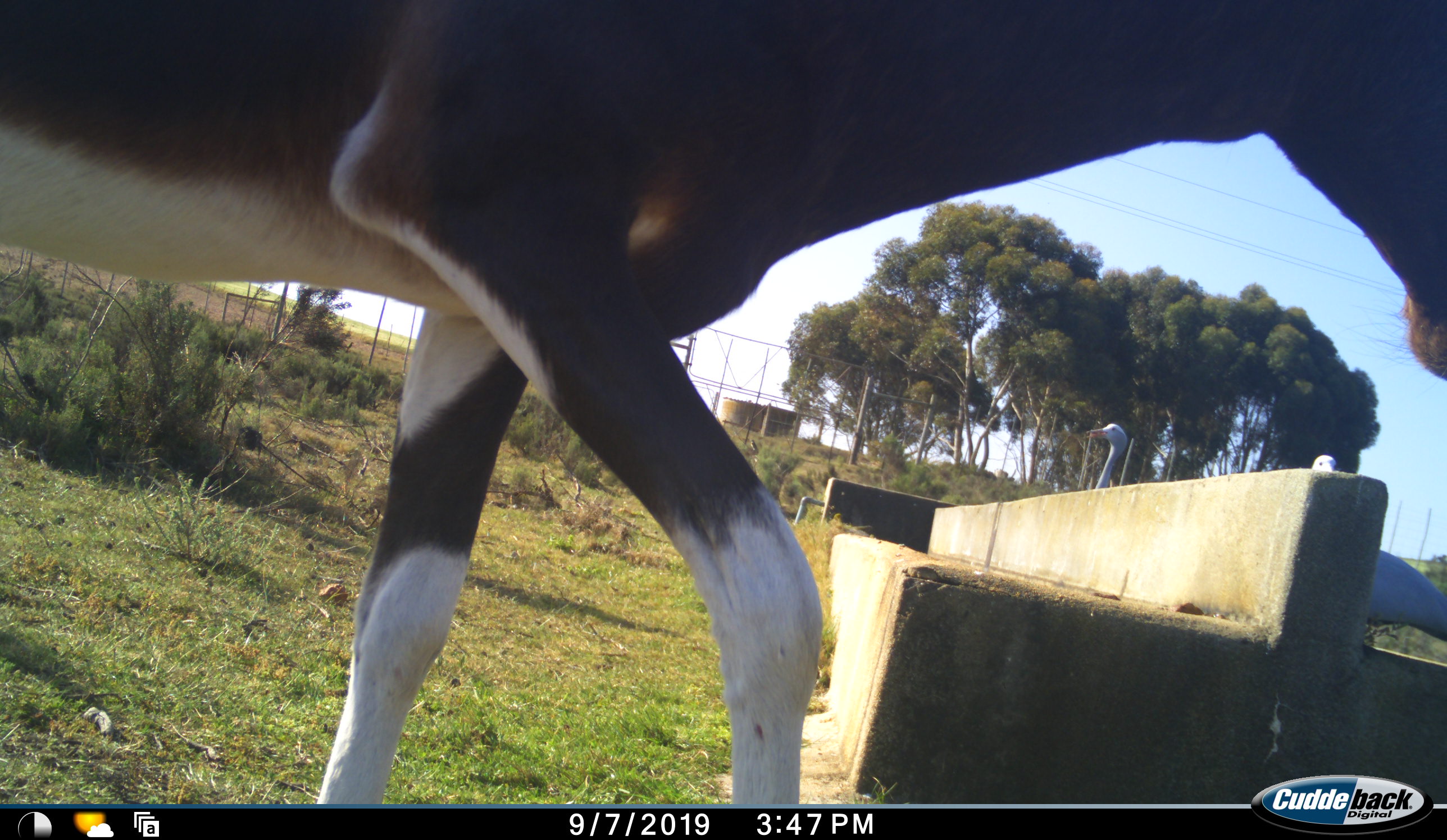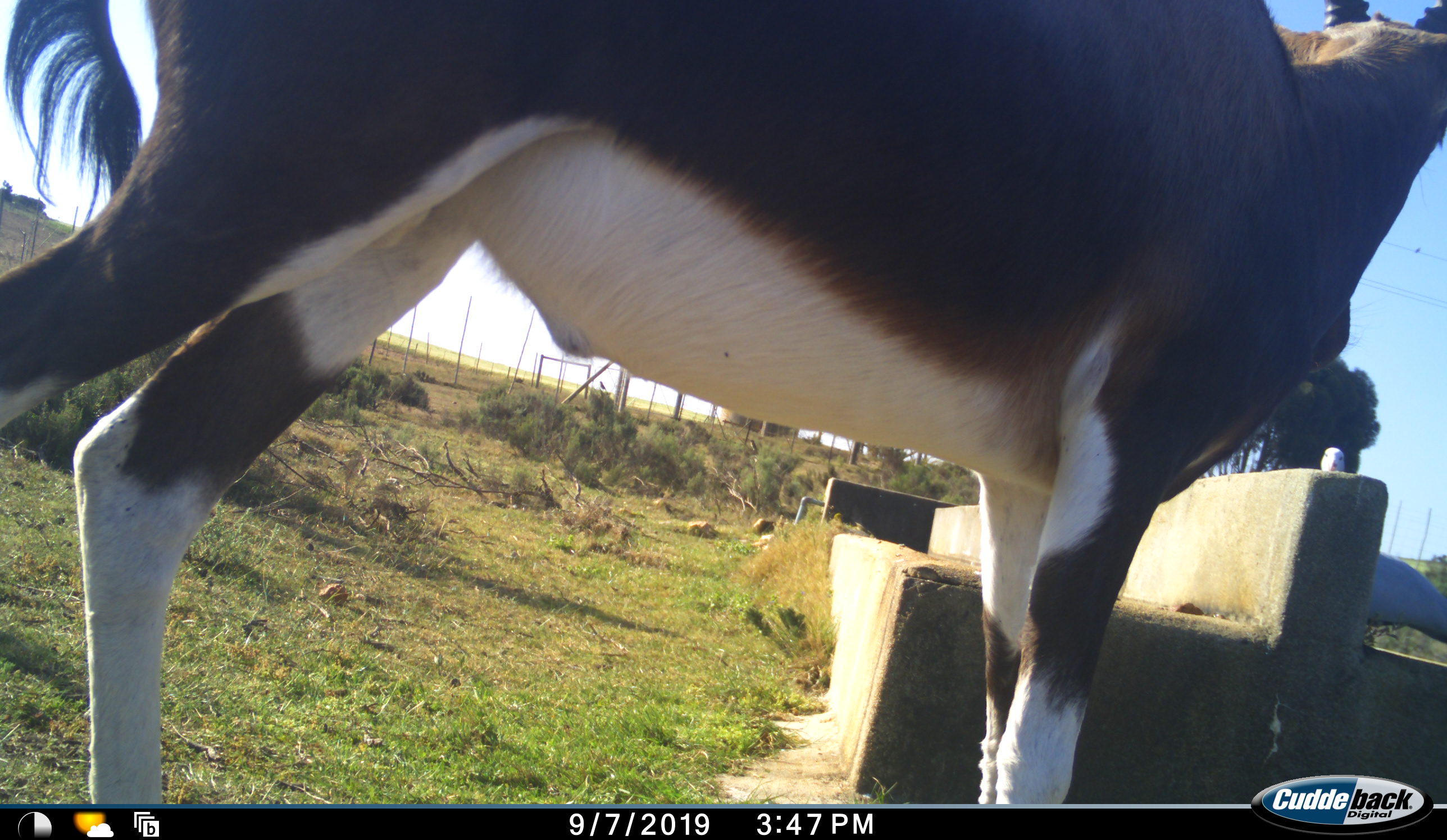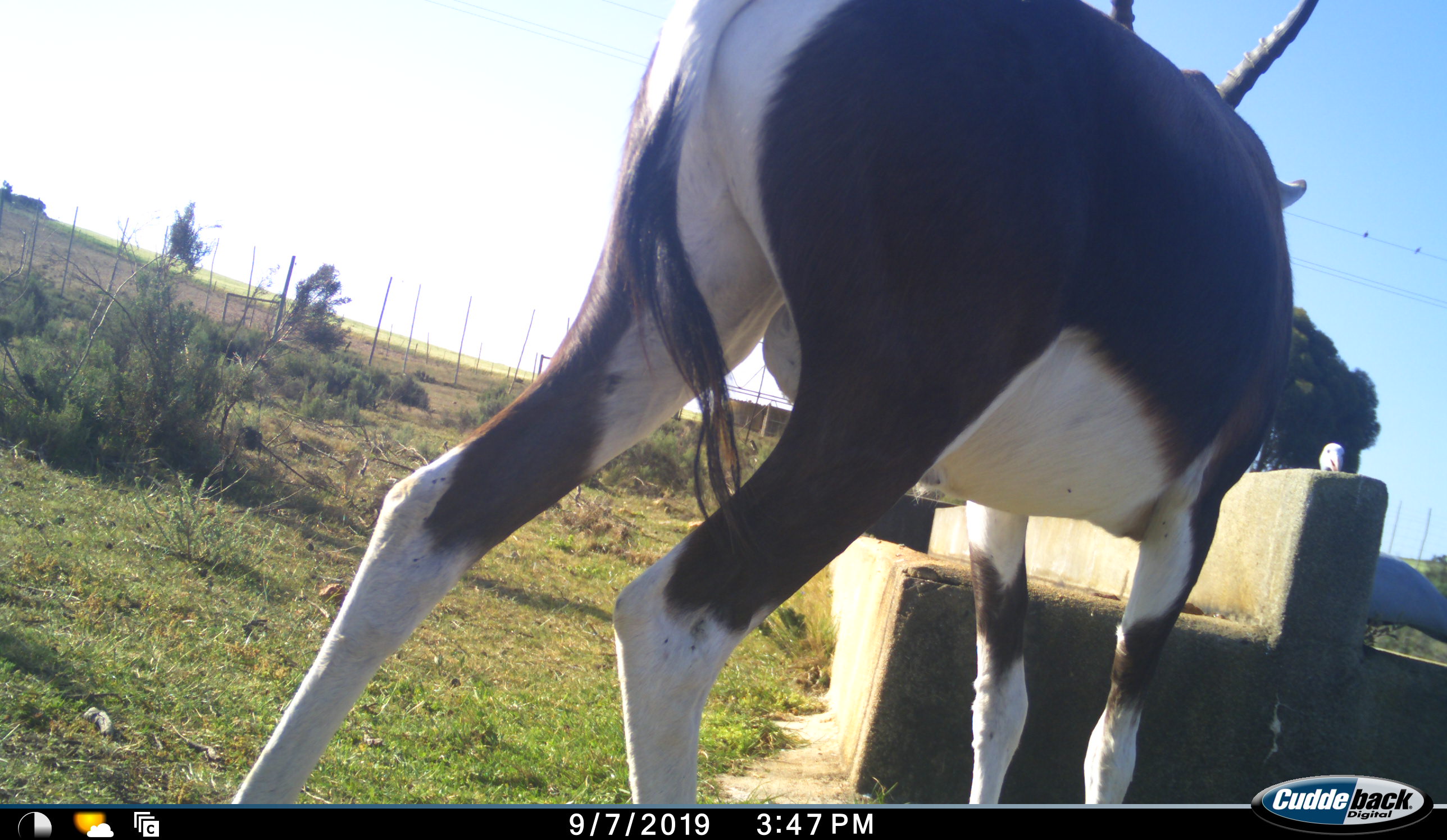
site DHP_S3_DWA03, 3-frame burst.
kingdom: Animalia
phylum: Chordata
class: Mammalia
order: Artiodactyla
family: Bovidae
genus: Damaliscus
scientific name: Damaliscus pygargus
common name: bontebok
Bontebok (Damaliscus pygargus), count 1. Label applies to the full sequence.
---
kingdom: Animalia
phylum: Chordata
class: Aves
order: Gruiformes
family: Gruidae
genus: Anthropoides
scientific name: Anthropoides paradiseus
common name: blue crane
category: craneblue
Craneblue (blue crane) (Anthropoides paradiseus), count 2. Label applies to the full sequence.